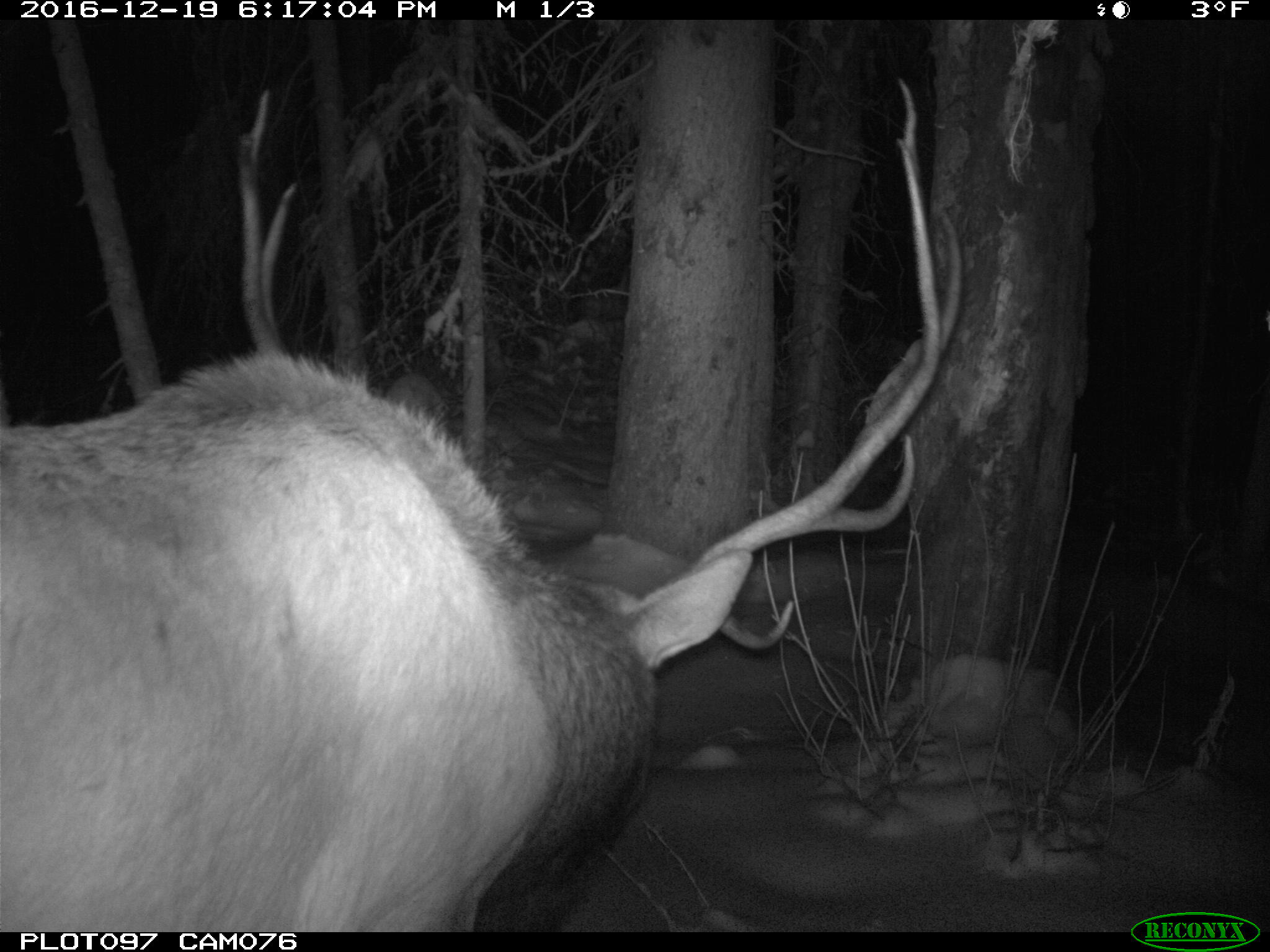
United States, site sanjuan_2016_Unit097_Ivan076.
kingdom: Animalia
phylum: Chordata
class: Mammalia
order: Artiodactyla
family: Cervidae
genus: Cervus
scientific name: Cervus elaphus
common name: red deer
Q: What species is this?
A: Cervus elaphus (red deer).